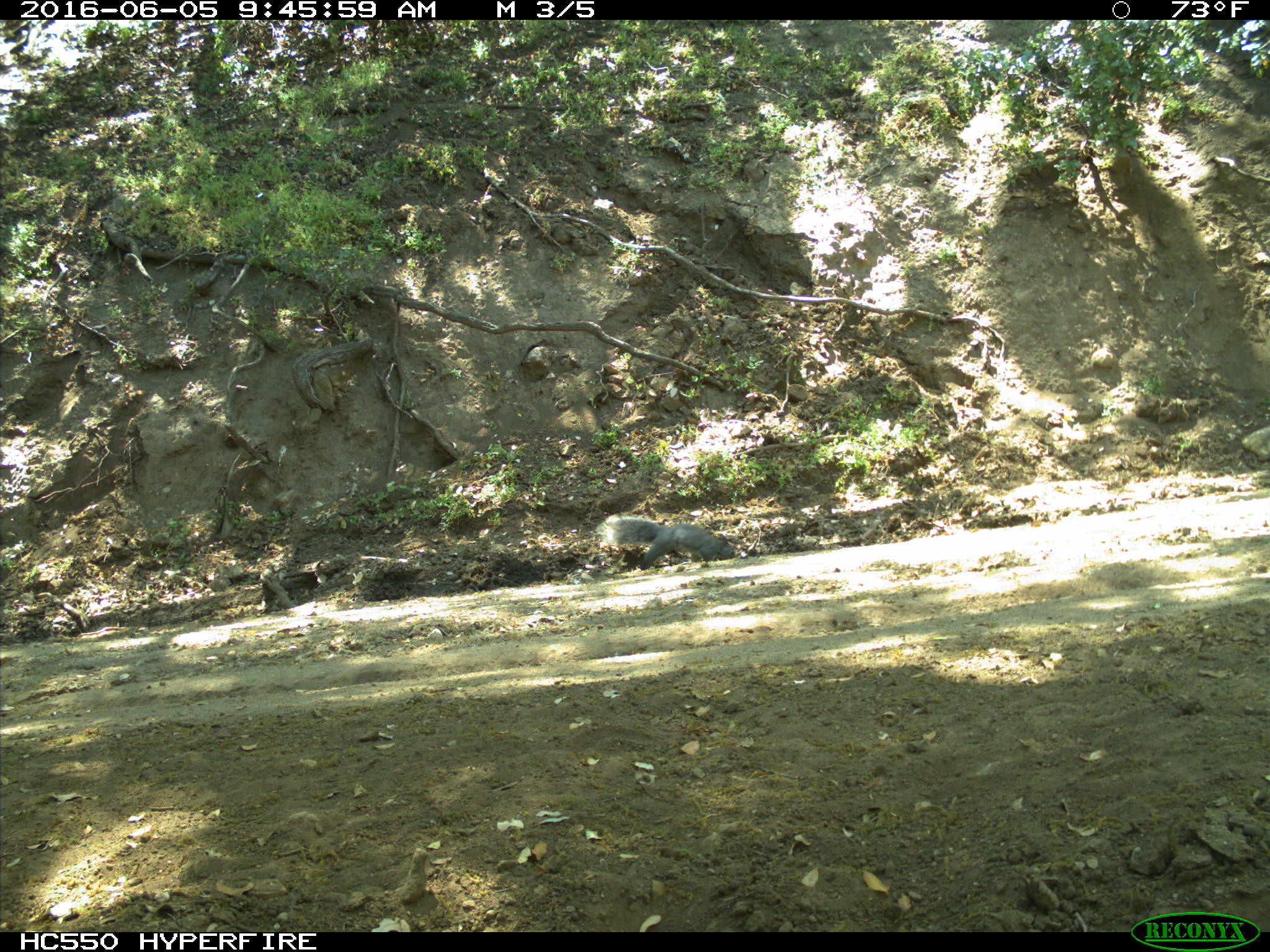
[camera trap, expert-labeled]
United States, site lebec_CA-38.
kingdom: Animalia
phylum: Chordata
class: Mammalia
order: Rodentia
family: Sciuridae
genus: Sciurus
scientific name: Sciurus carolinensis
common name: eastern gray squirrel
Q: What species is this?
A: Sciurus carolinensis (eastern gray squirrel).